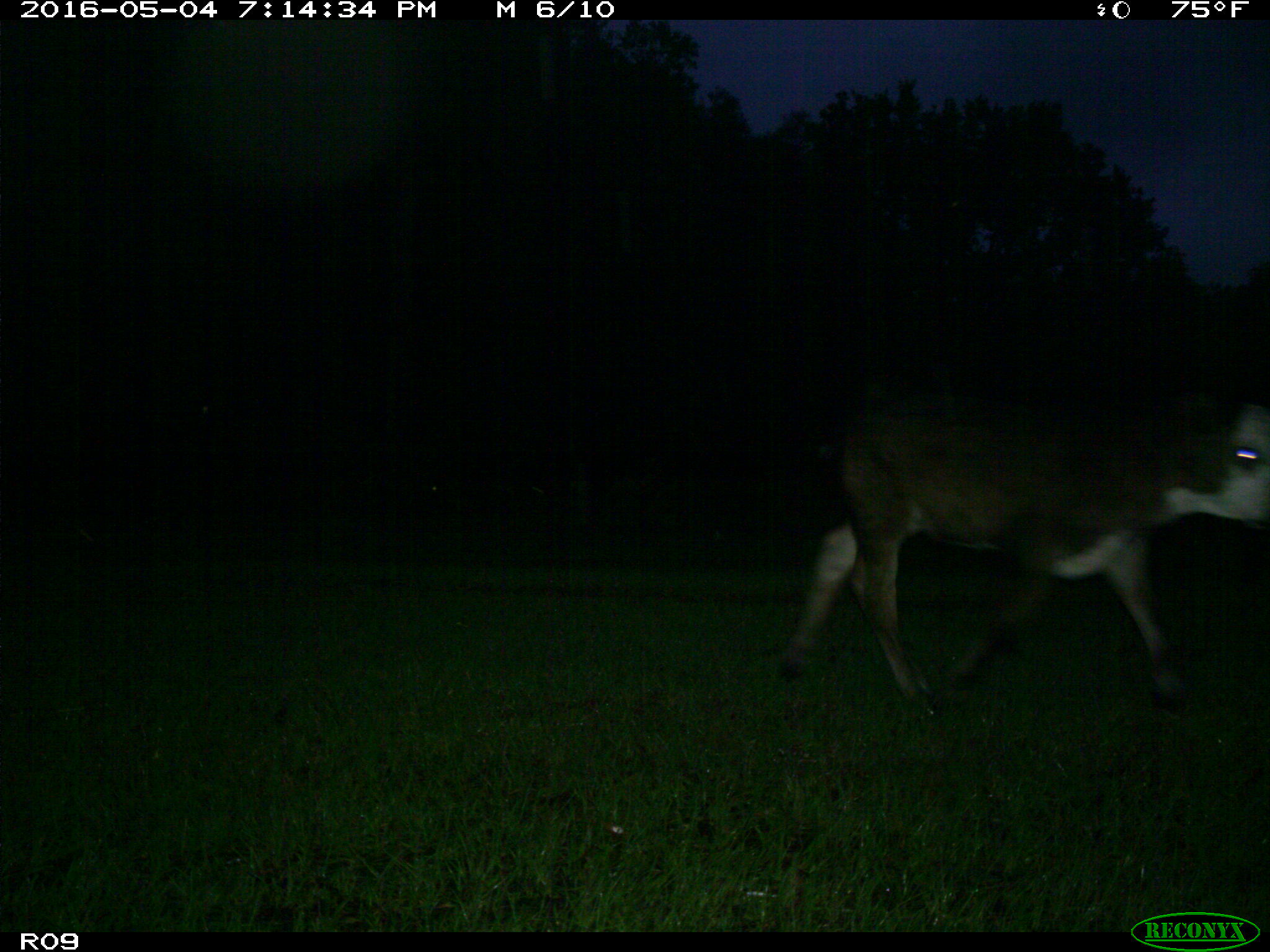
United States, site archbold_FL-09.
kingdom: Animalia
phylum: Chordata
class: Mammalia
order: Artiodactyla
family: Bovidae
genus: Bos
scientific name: Bos taurus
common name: domestic cow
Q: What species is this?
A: Bos taurus (domestic cow).